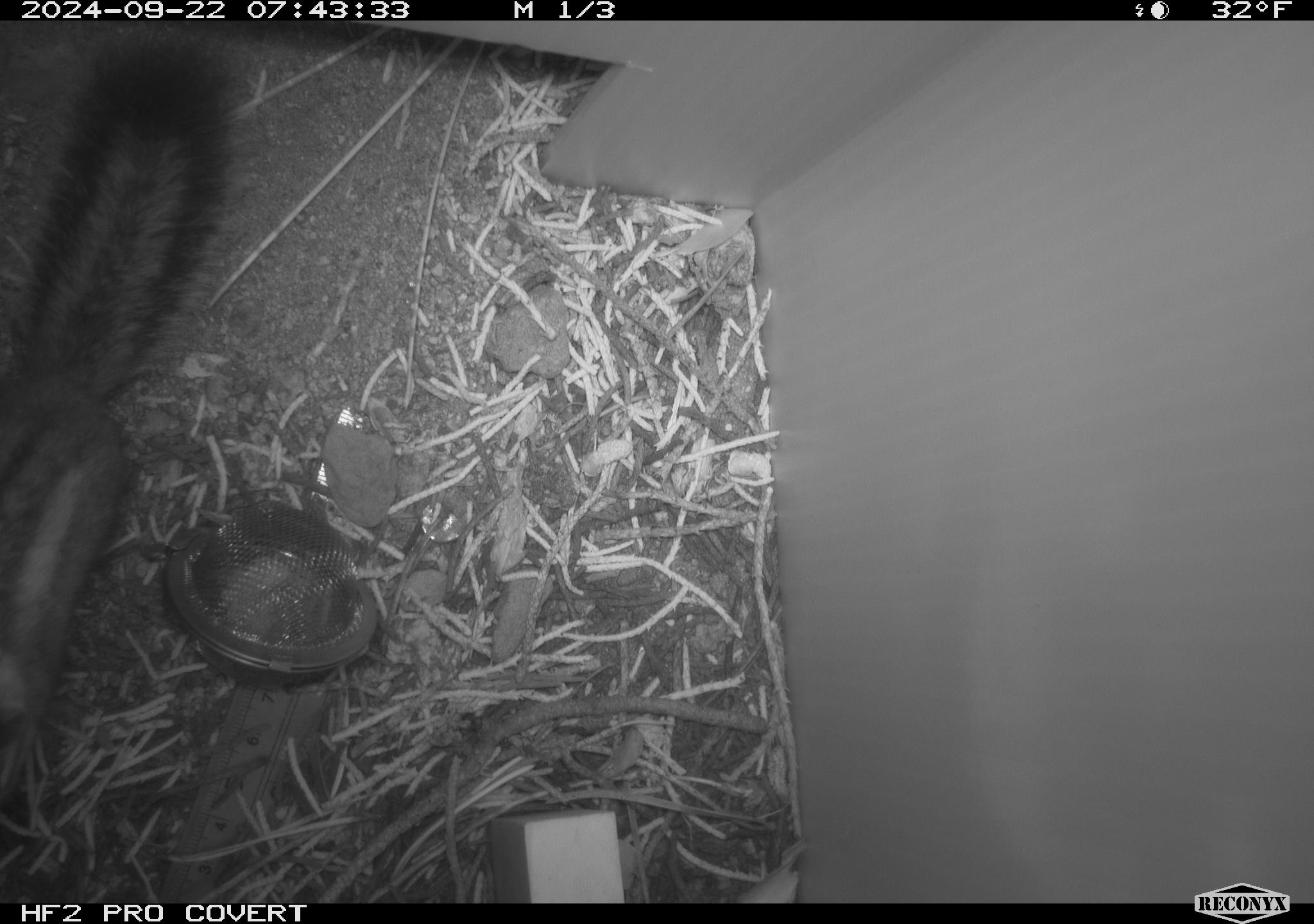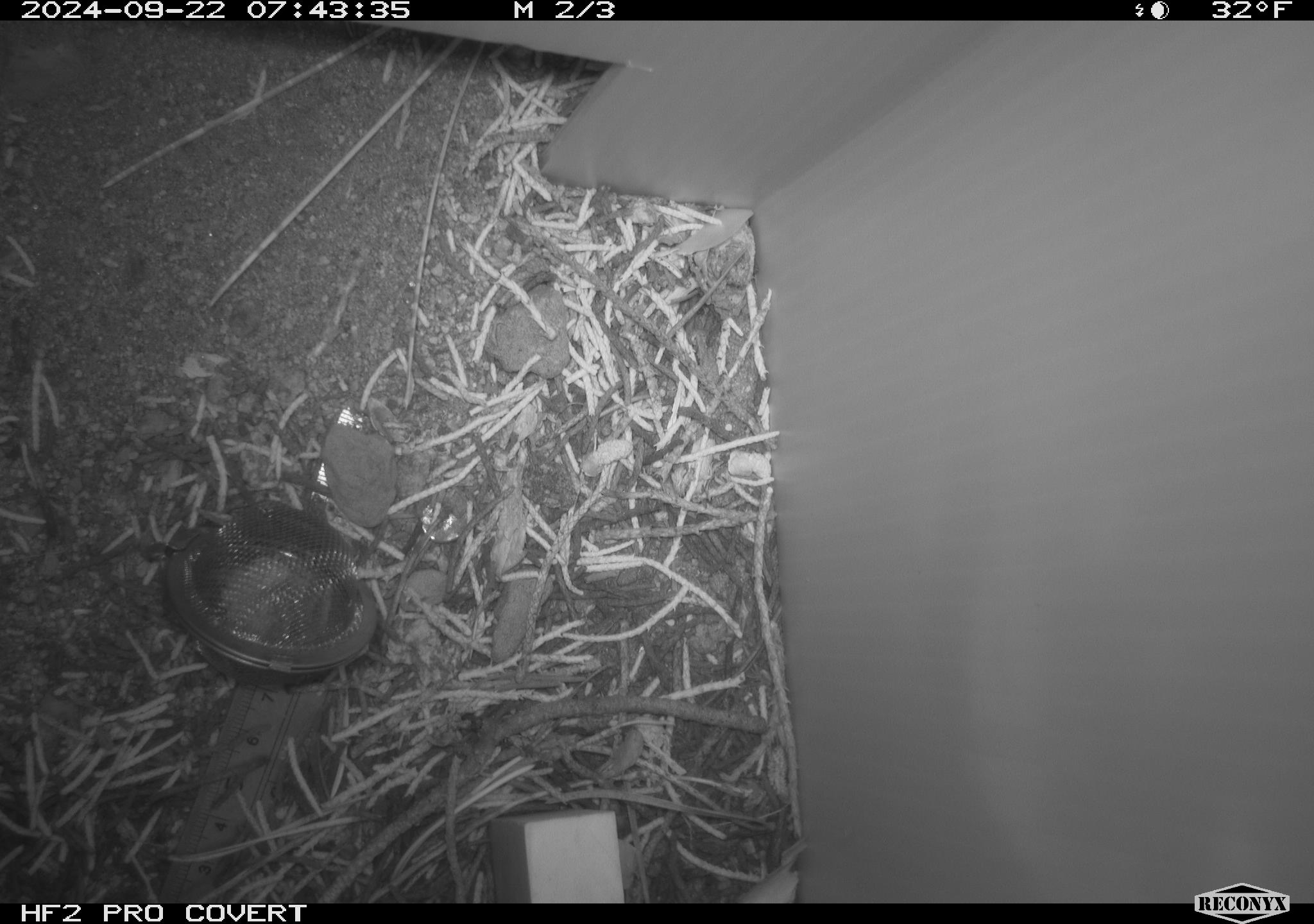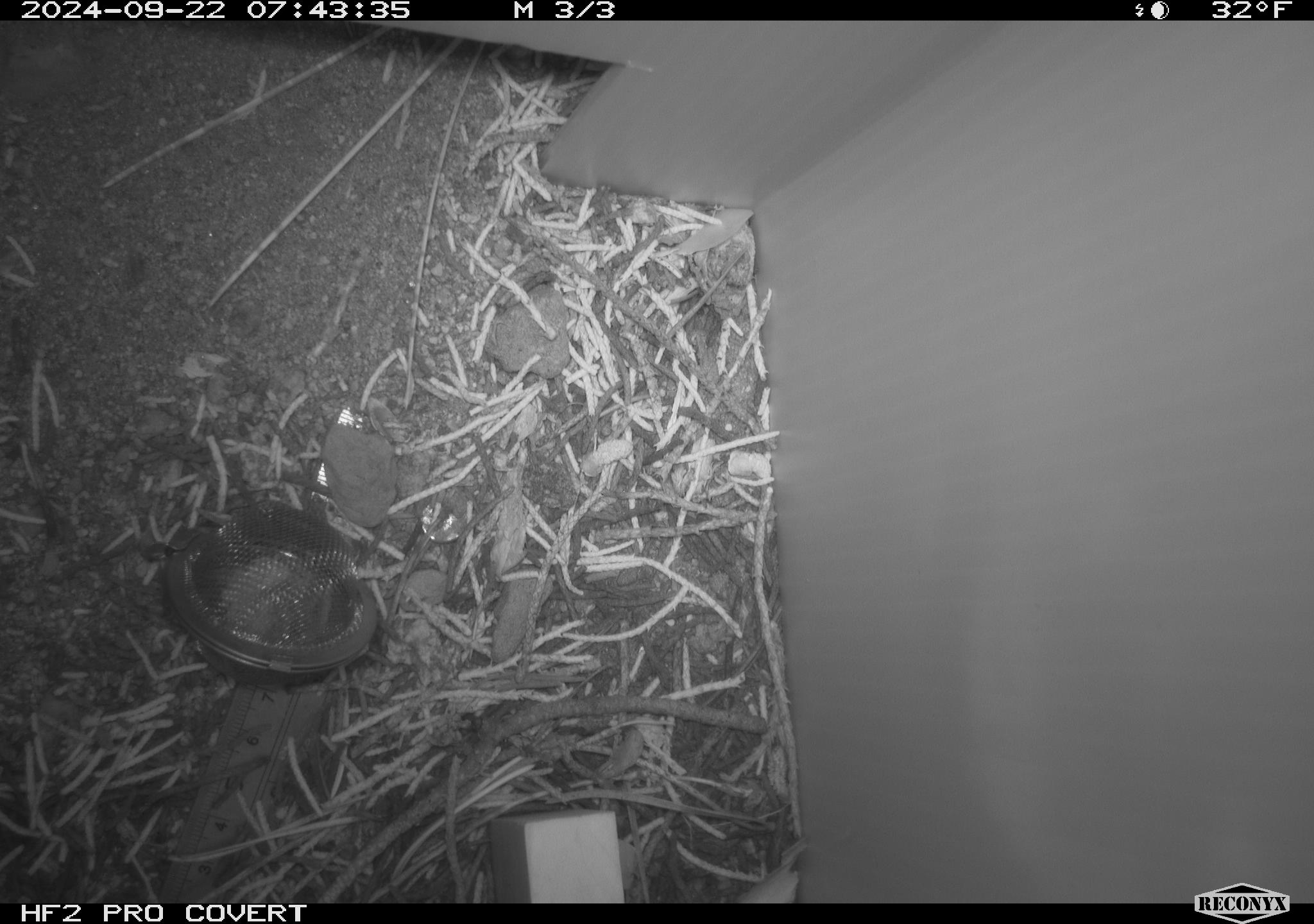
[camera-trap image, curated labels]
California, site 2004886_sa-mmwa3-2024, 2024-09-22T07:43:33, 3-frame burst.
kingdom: Animalia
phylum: Chordata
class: Mammalia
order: Rodentia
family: Sciuridae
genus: Neotamias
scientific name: Neotamias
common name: western chipmunks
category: neotamias species